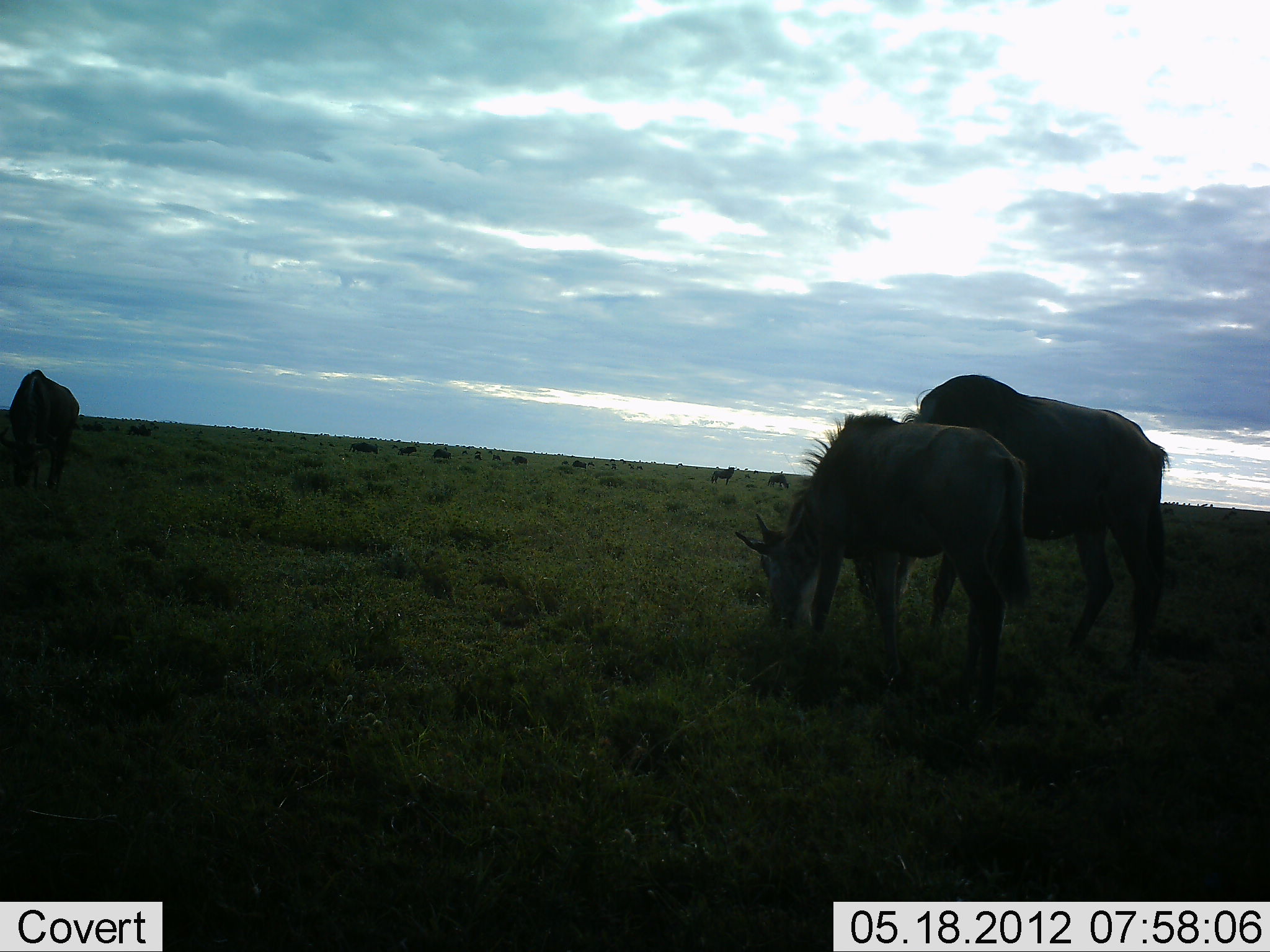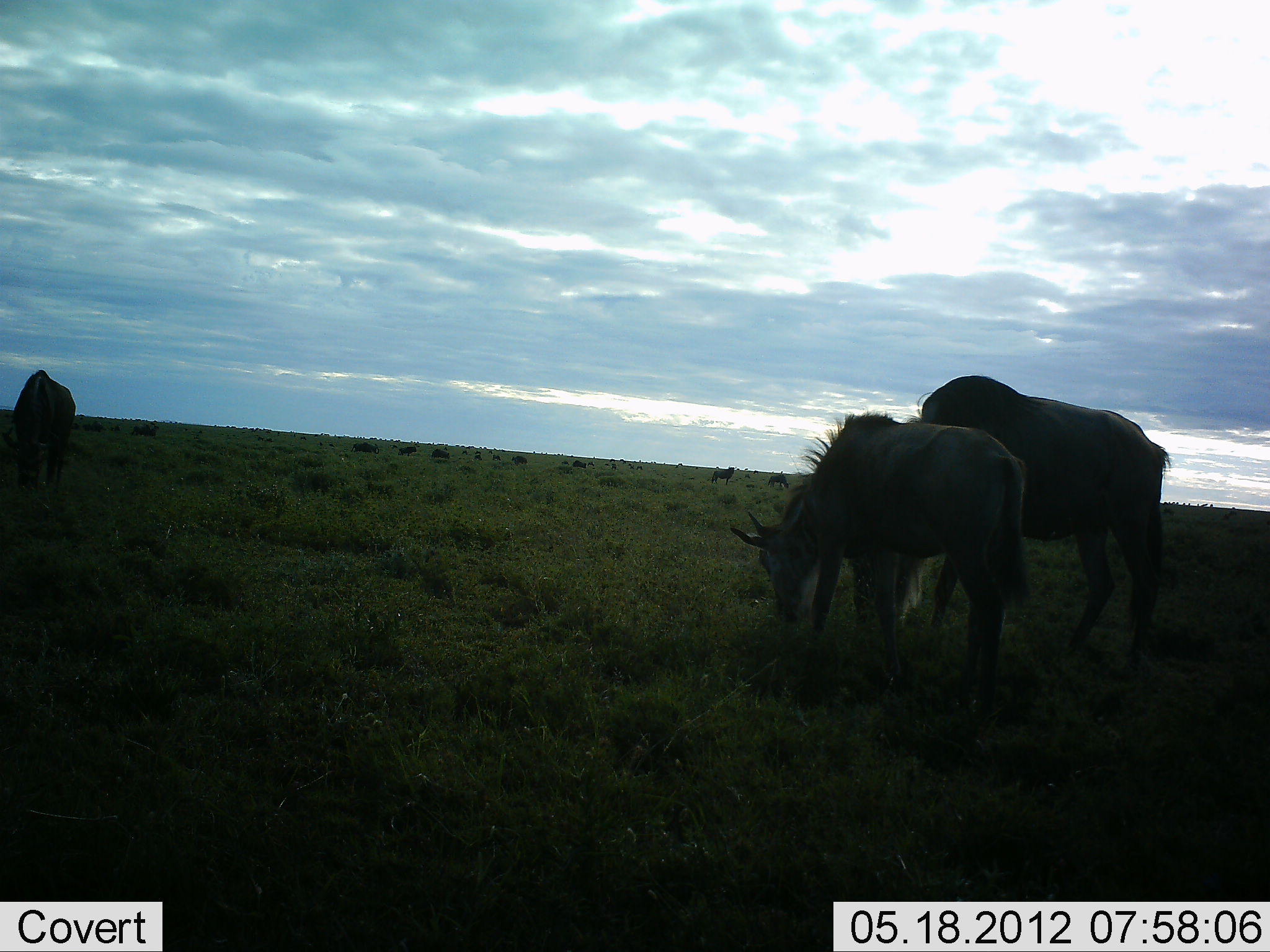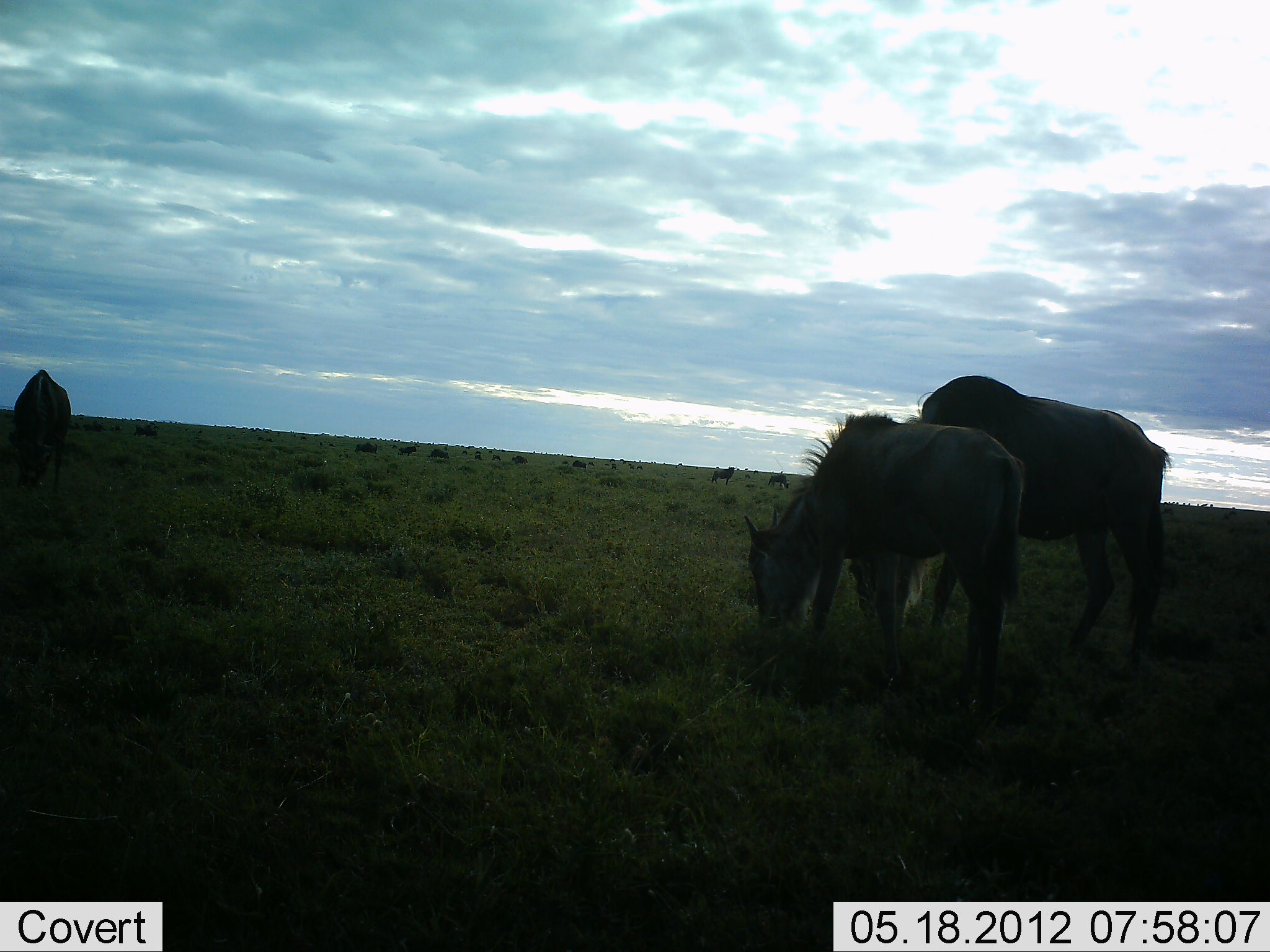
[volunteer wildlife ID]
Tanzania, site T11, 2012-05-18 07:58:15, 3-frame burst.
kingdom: Animalia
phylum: Chordata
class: Mammalia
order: Artiodactyla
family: Bovidae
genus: Connochaetes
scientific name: Connochaetes taurinus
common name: blue wildebeest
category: wildebeest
Wildebeest (blue wildebeest) (Connochaetes taurinus), count 11-50. Behavior (volunteer vote fractions): standing 60%, resting 0%, moving 20%, interacting 0%. Young present (vote fraction): 0%. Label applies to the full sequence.